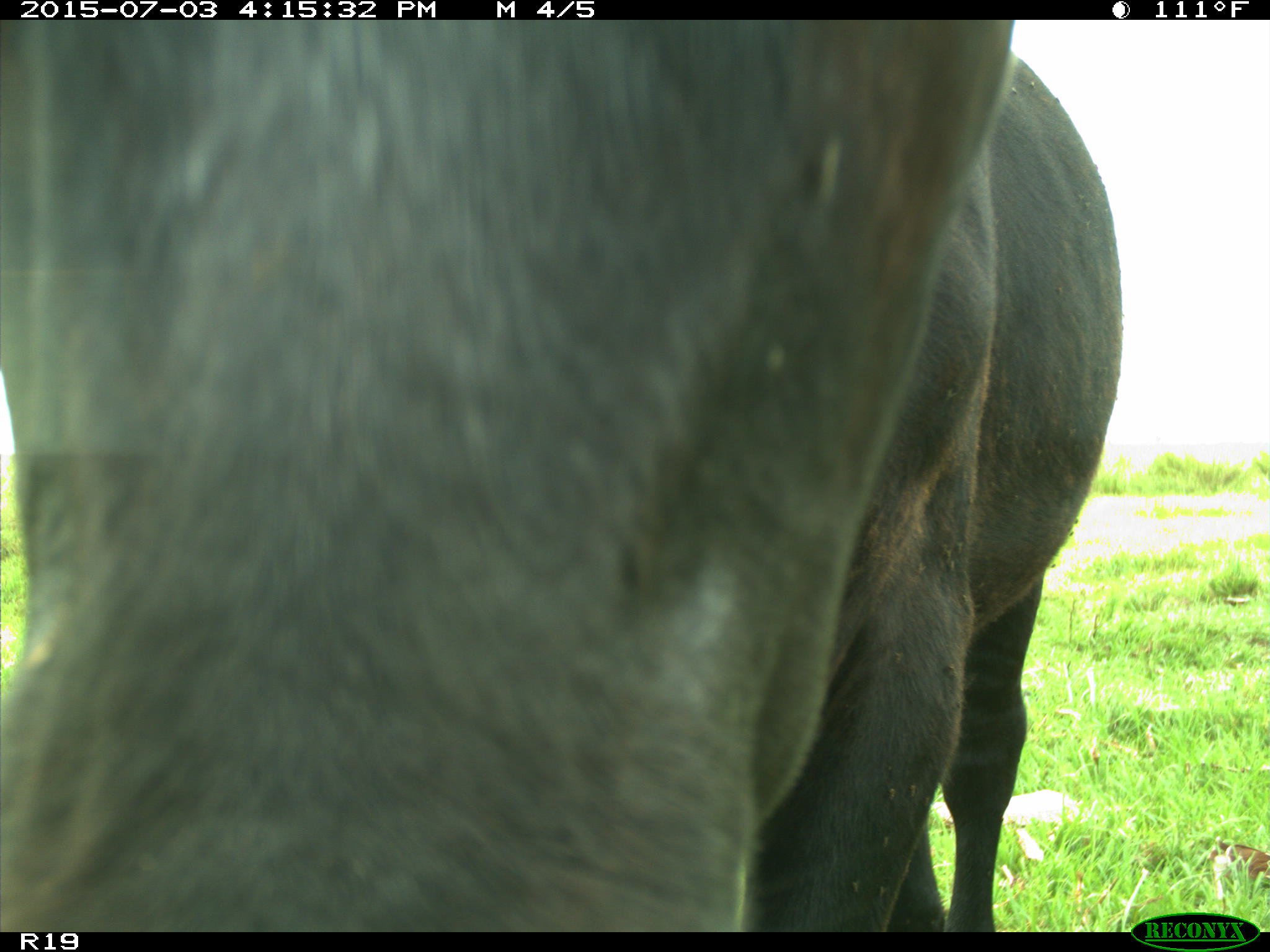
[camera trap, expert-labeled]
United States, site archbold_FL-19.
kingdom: Animalia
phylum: Chordata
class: Mammalia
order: Artiodactyla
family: Bovidae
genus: Bos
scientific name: Bos taurus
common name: domestic cow